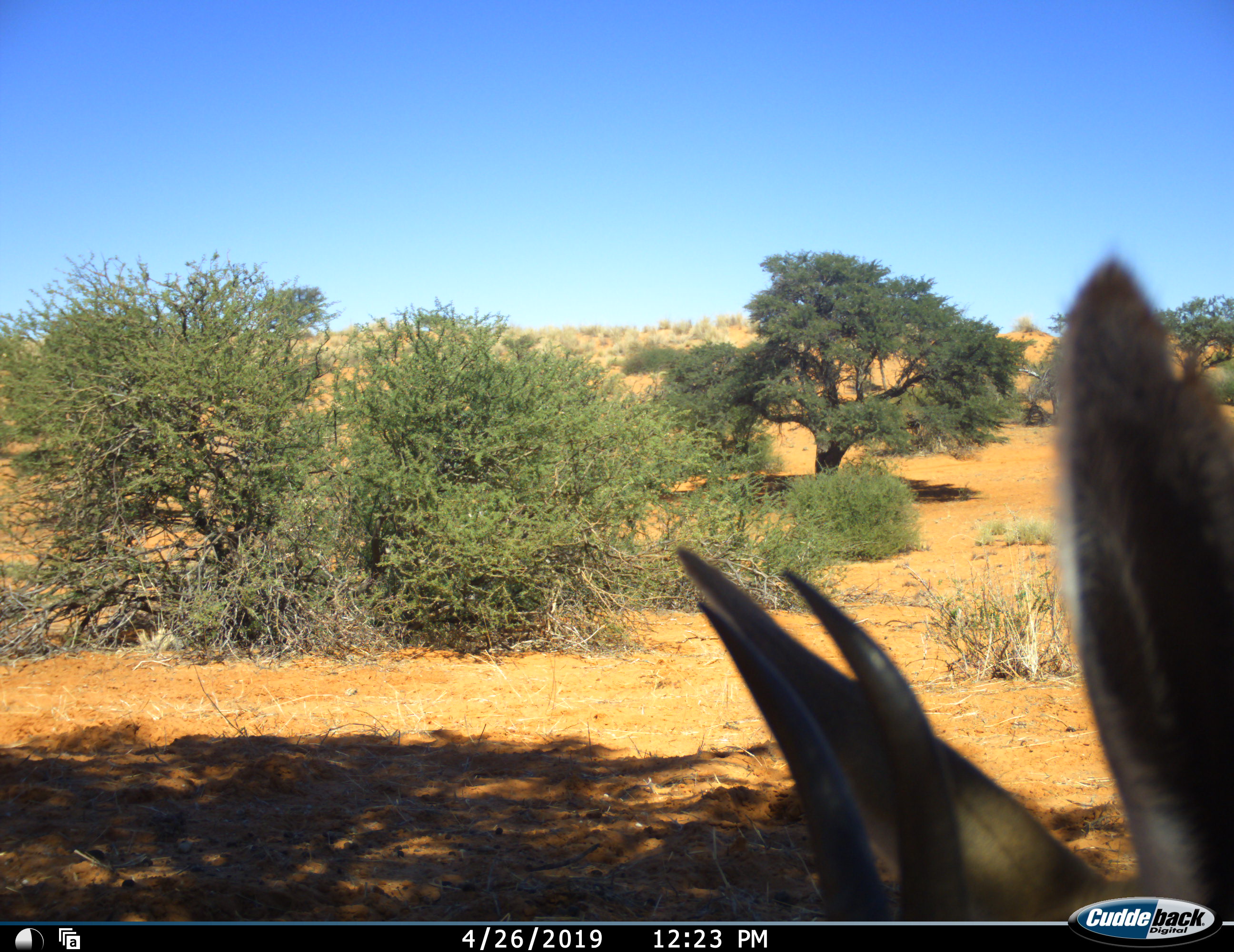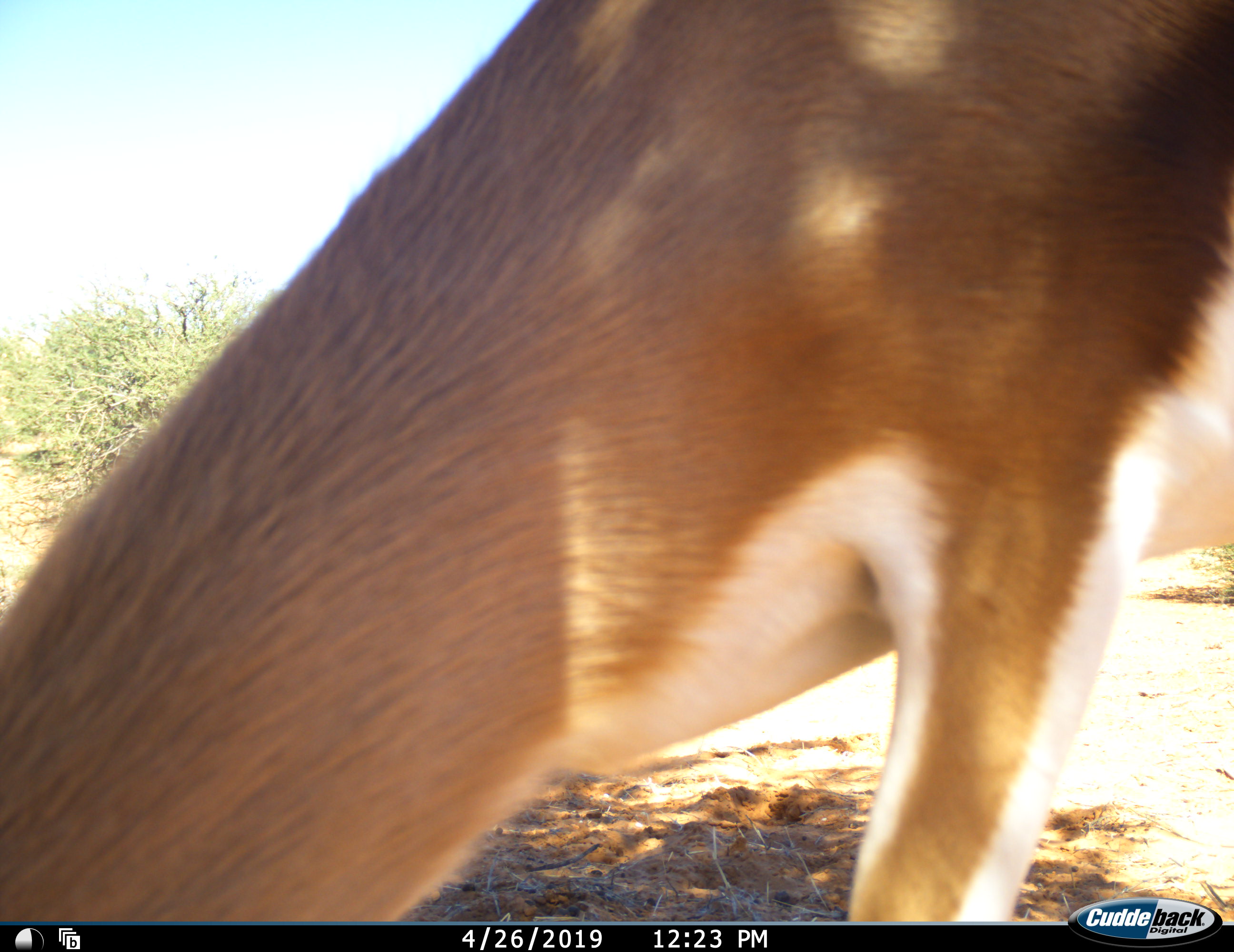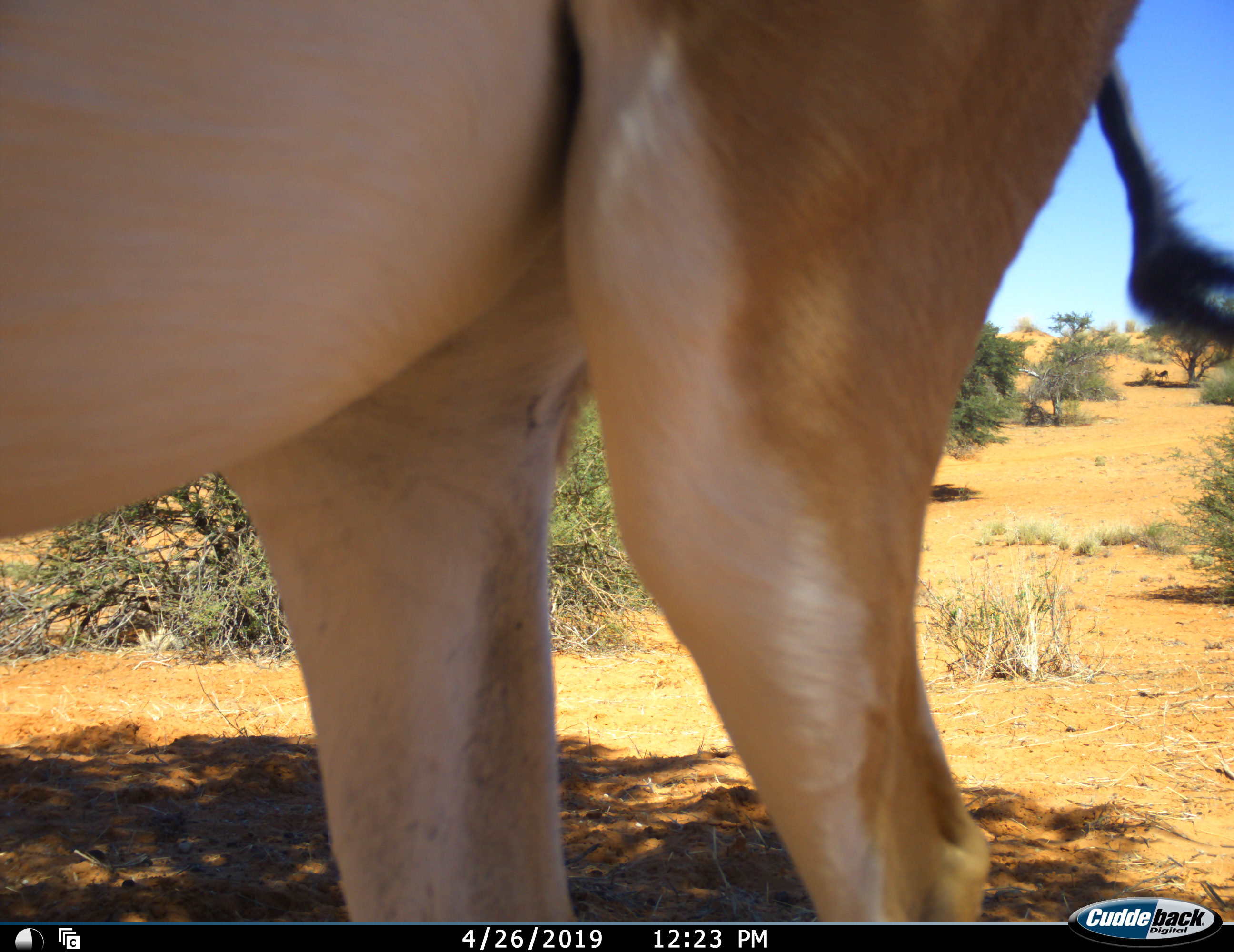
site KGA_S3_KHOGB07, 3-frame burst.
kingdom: Animalia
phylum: Chordata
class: Mammalia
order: Artiodactyla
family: Bovidae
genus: Antidorcas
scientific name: Antidorcas marsupialis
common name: springbok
Springbok (Antidorcas marsupialis), count 1. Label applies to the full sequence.